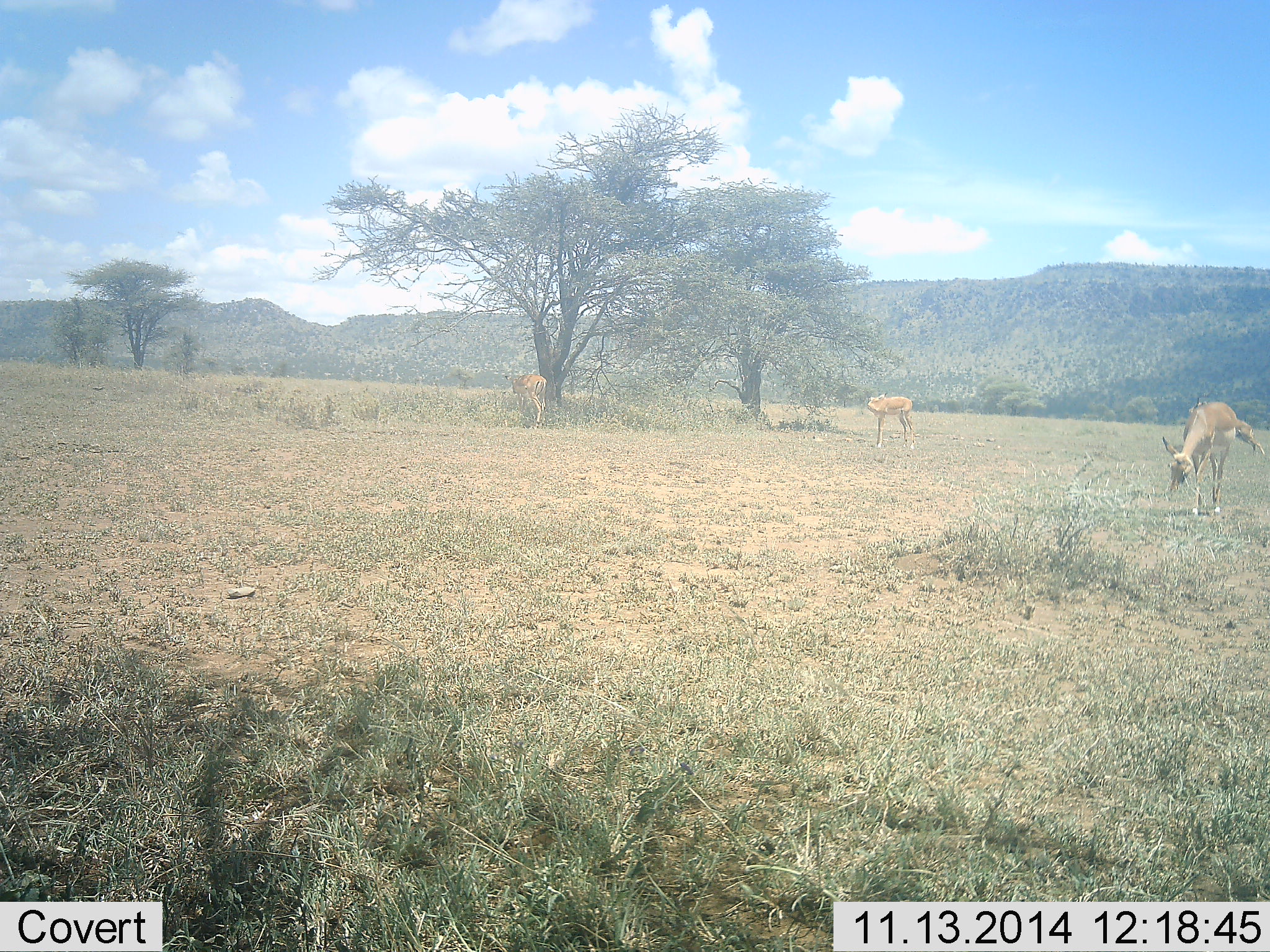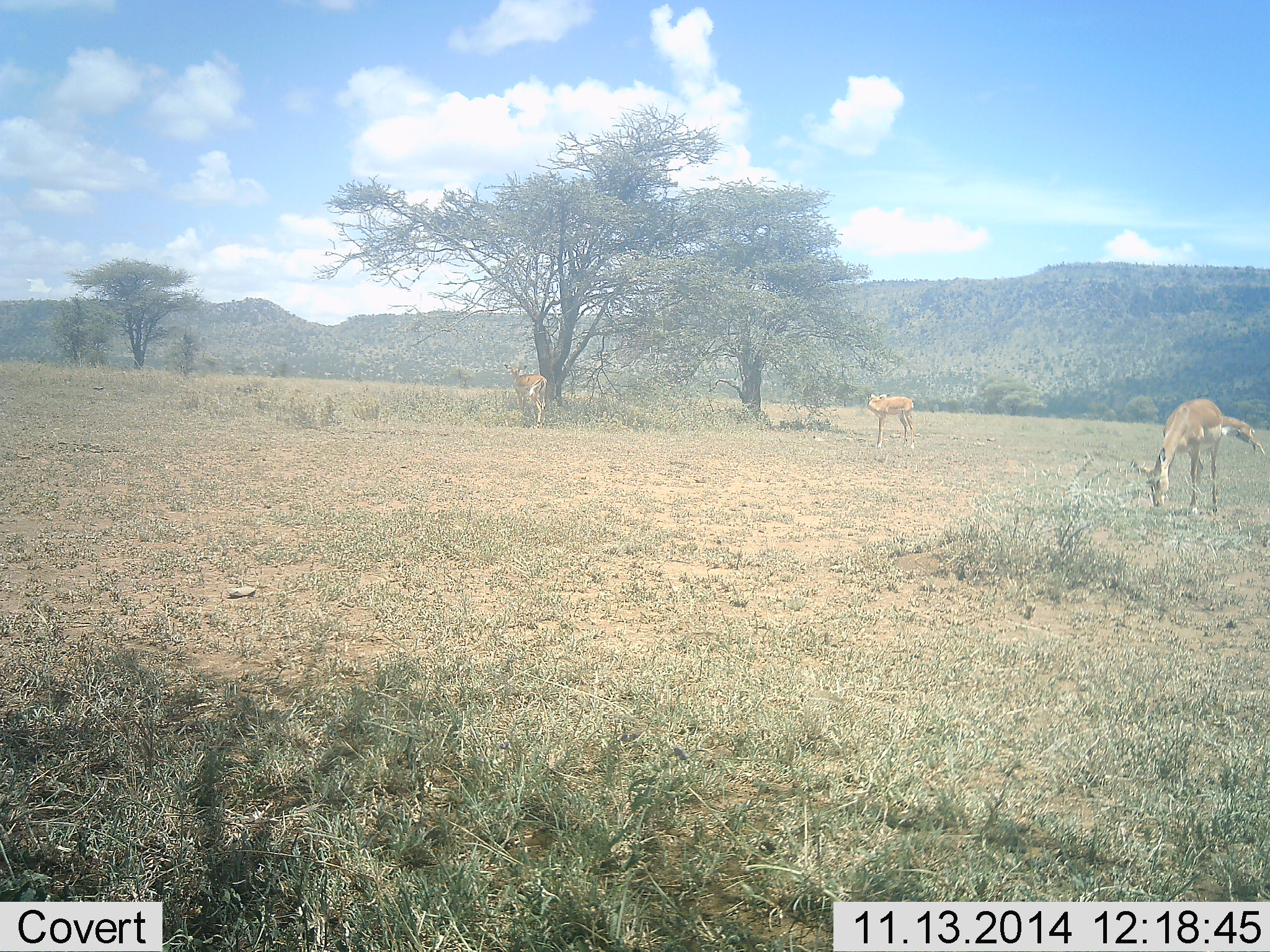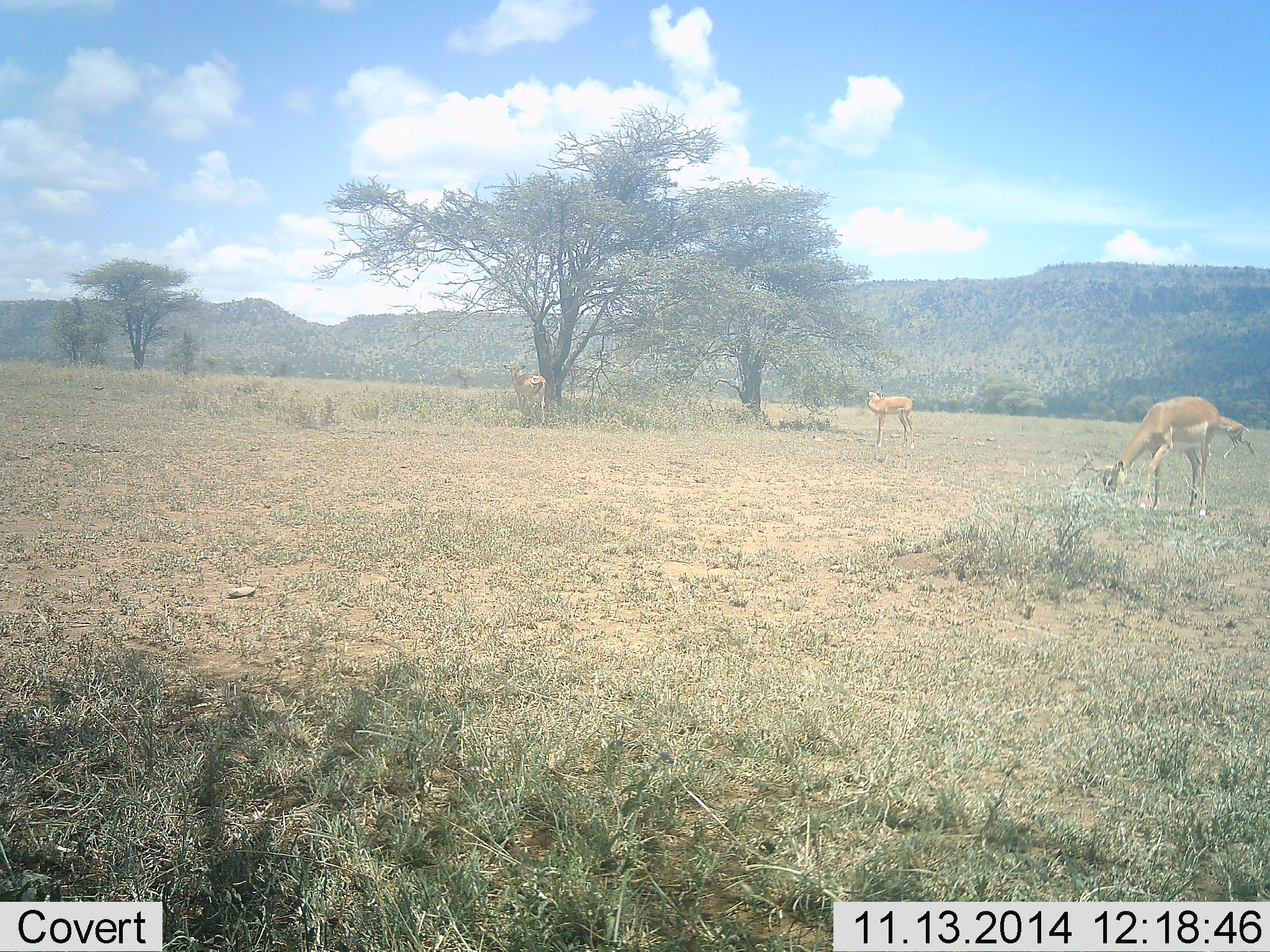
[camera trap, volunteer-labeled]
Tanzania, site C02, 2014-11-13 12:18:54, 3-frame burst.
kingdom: Animalia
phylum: Chordata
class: Mammalia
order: Artiodactyla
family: Bovidae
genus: Nanger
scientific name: Nanger granti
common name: grant's gazelle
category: gazellegrants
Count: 4.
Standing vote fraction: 70%.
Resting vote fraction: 0%.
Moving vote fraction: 20%.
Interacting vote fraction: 0%.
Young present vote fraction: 0%.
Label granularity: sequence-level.